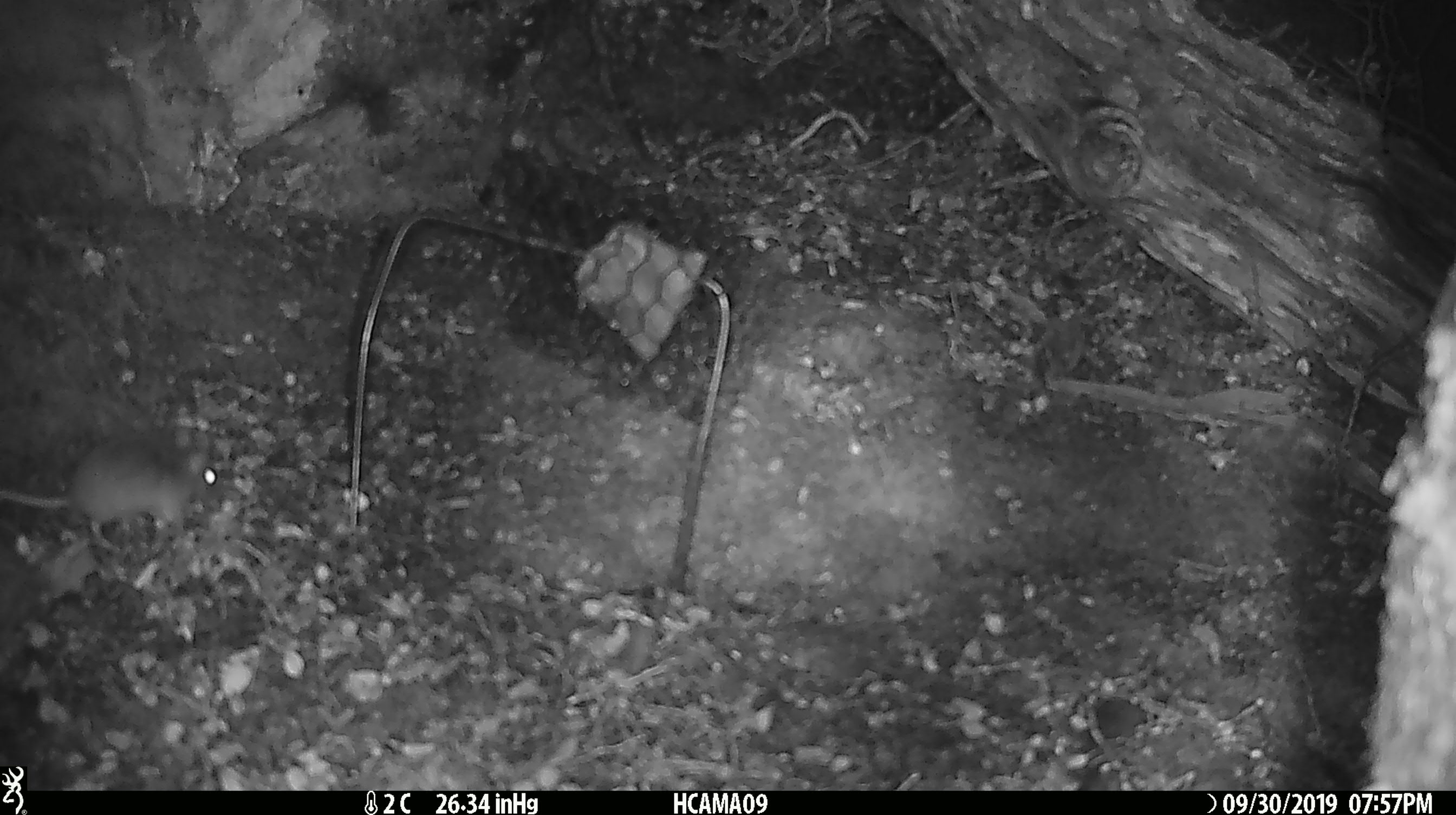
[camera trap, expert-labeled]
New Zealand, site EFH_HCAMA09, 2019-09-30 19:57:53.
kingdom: Animalia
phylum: Chordata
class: Mammalia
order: Rodentia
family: Muridae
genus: Mus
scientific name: Mus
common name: mouse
Mouse (Mus).